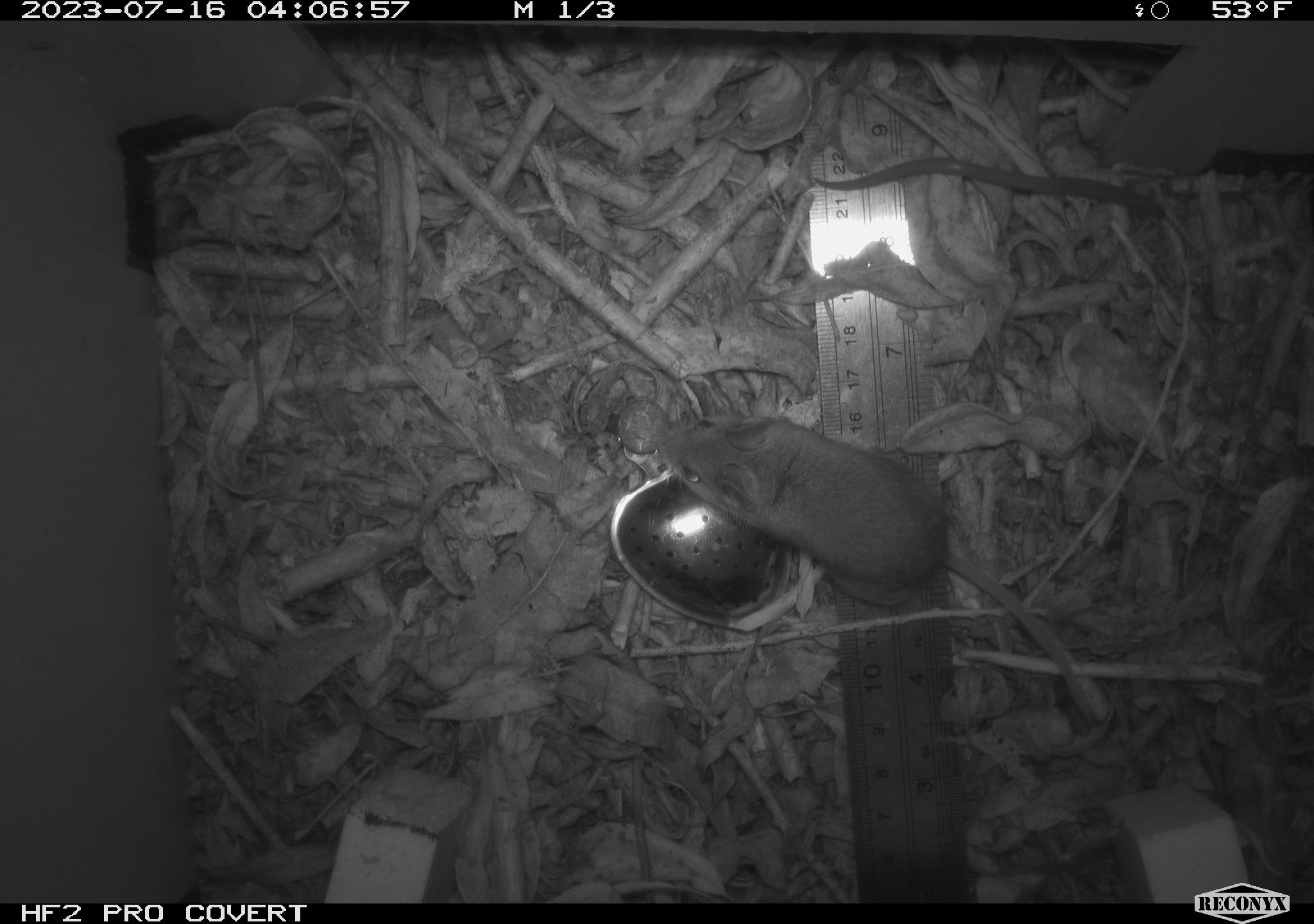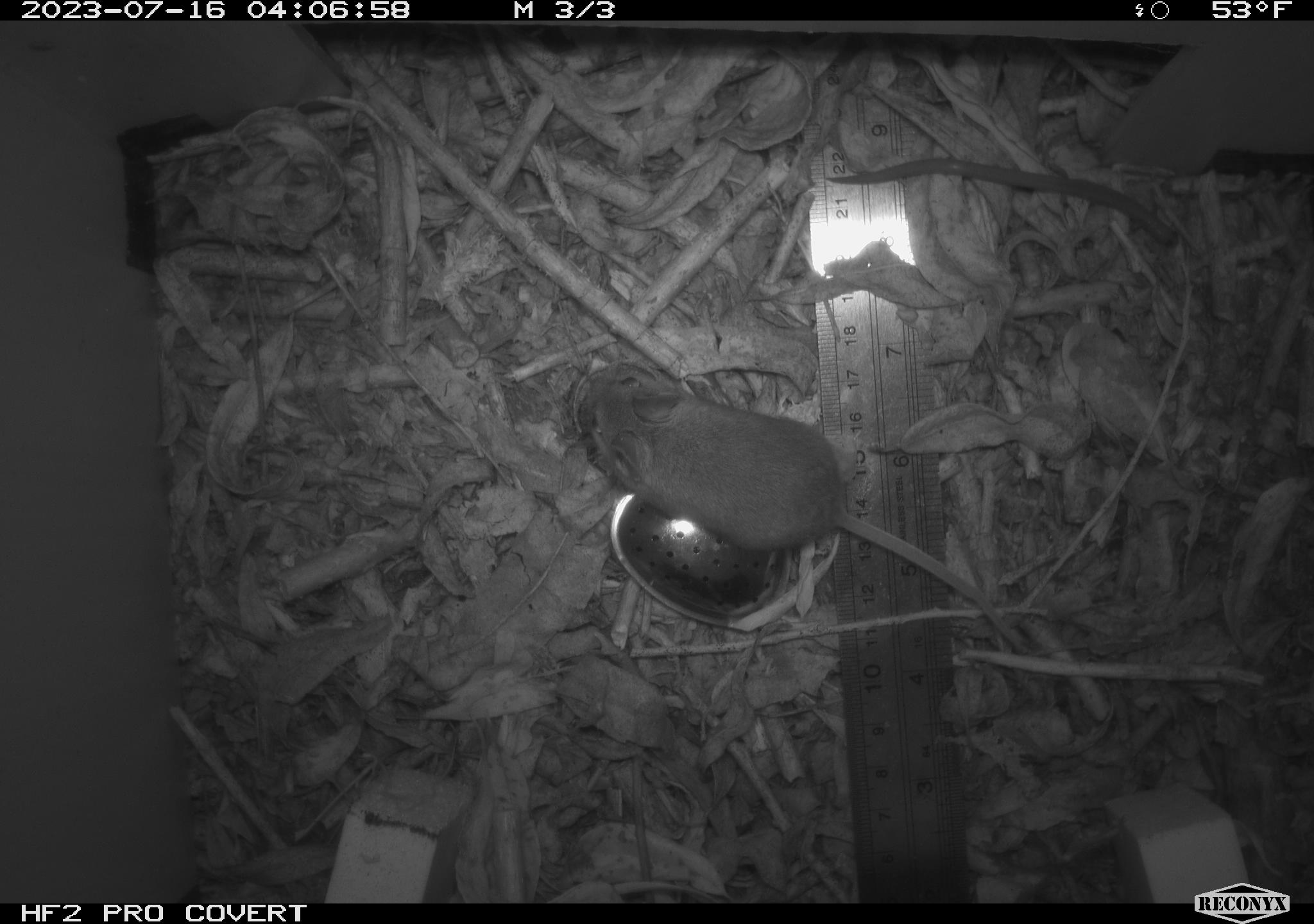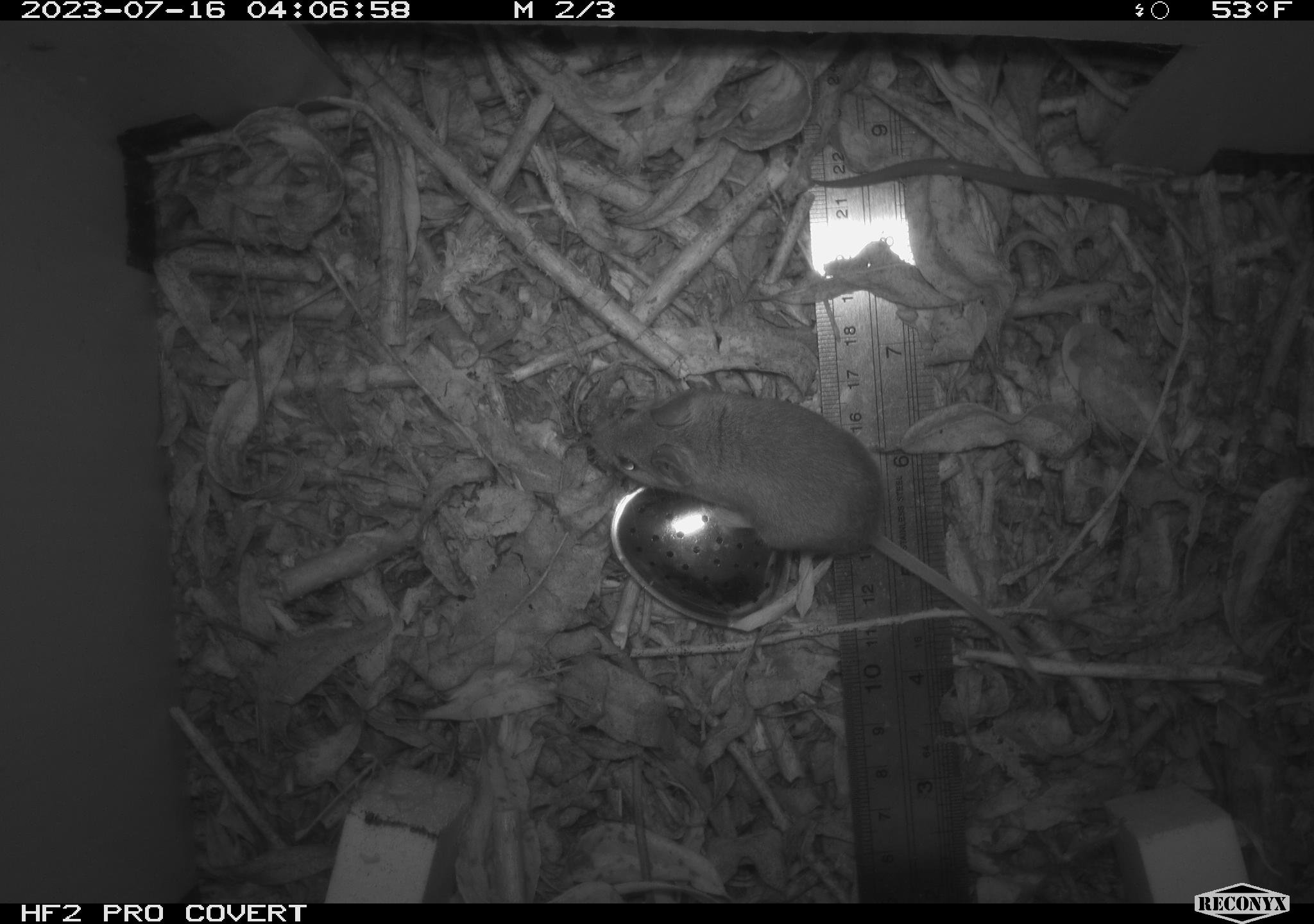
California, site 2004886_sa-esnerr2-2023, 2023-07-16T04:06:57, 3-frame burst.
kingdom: Animalia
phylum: Chordata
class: Amphibia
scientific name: Amphibia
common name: amphibian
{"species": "amphibian (Amphibia)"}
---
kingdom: Animalia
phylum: Chordata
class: Mammalia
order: Rodentia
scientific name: Rodentia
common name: mouse species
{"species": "mouse species (Rodentia)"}